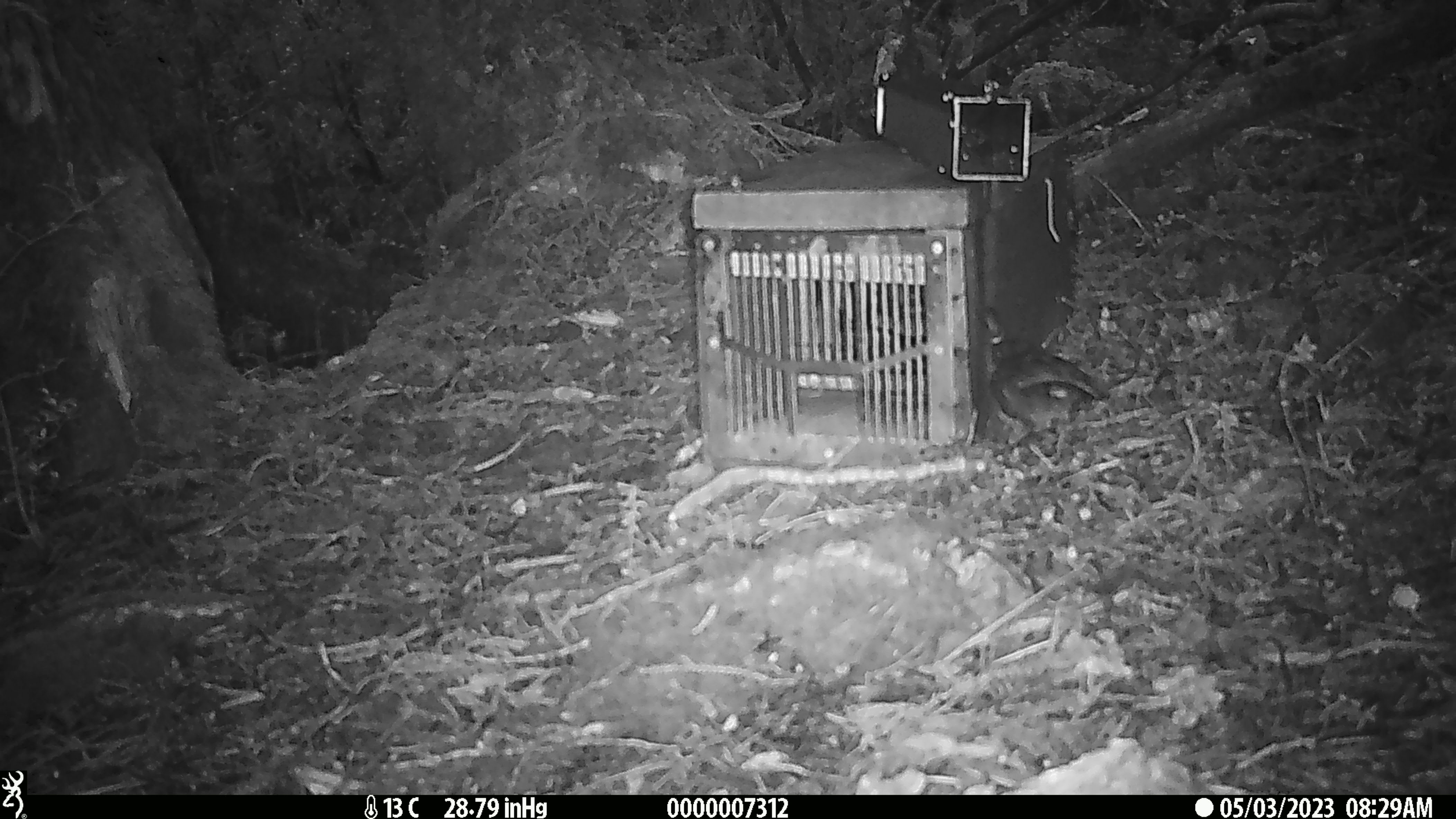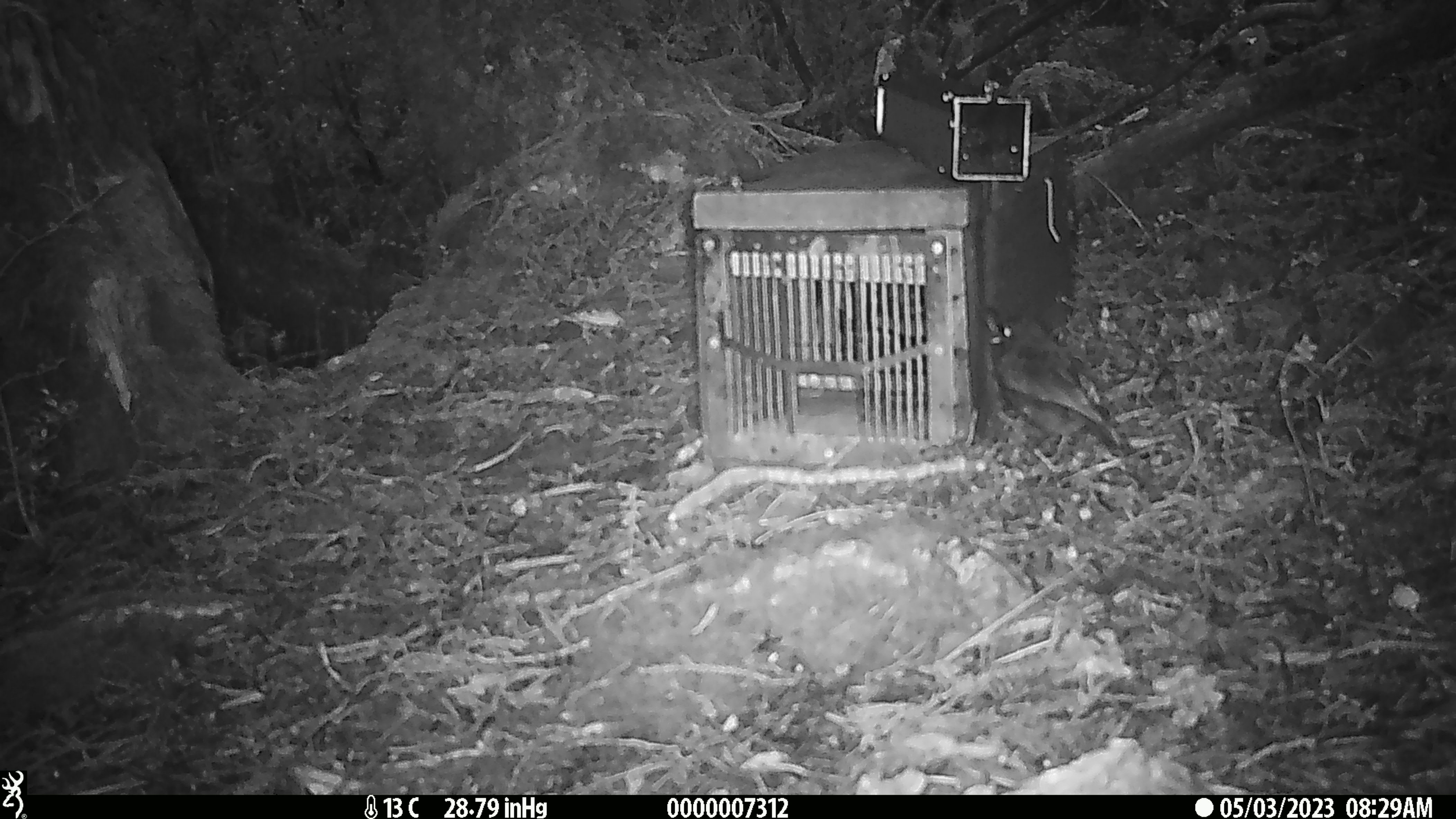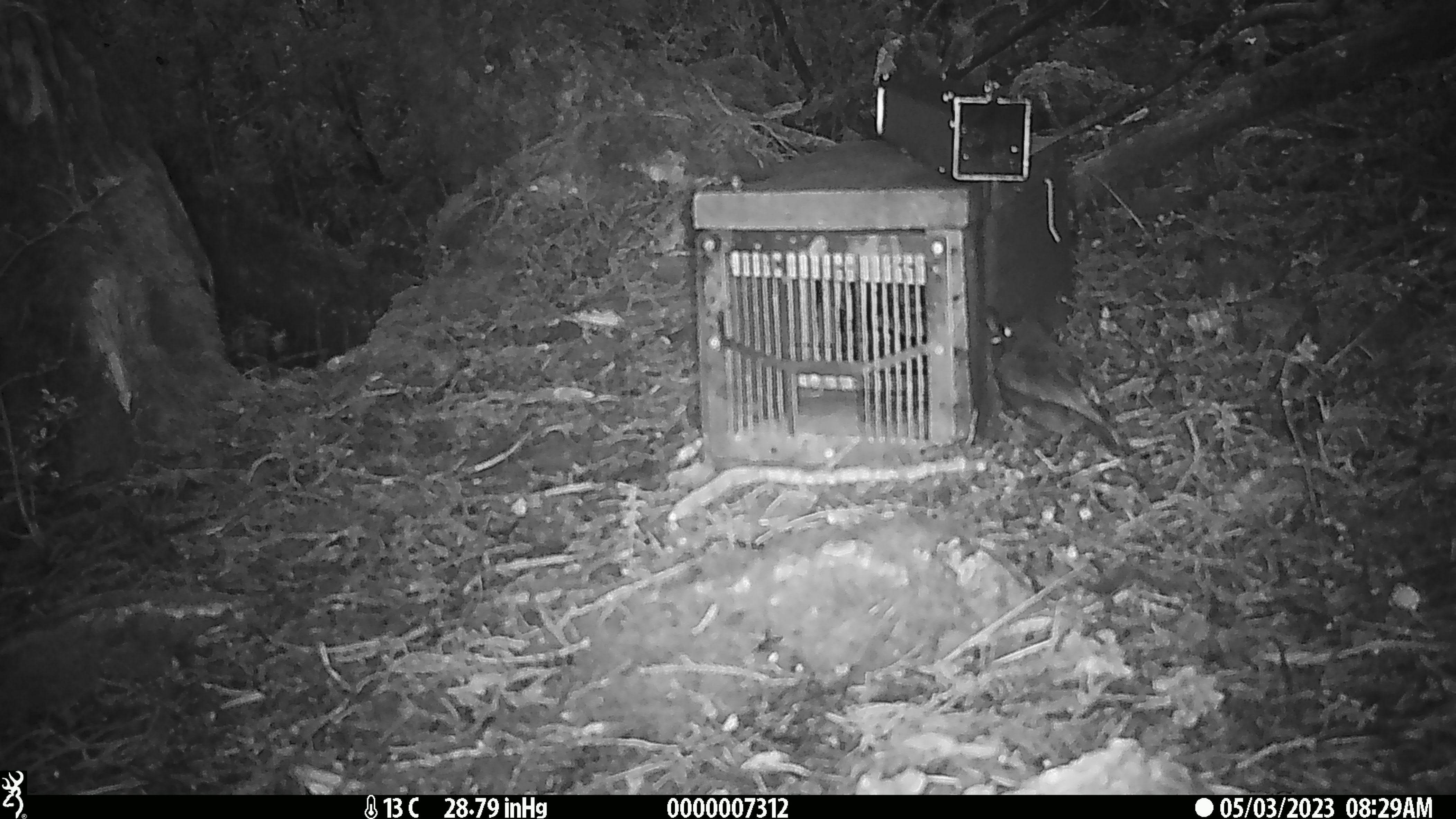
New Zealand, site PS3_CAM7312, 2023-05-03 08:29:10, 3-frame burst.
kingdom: Animalia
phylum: Chordata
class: Aves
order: Passeriformes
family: Petroicidae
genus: Petroica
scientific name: Petroica australis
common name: new zealand robin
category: robin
Robin (new zealand robin) (Petroica australis).